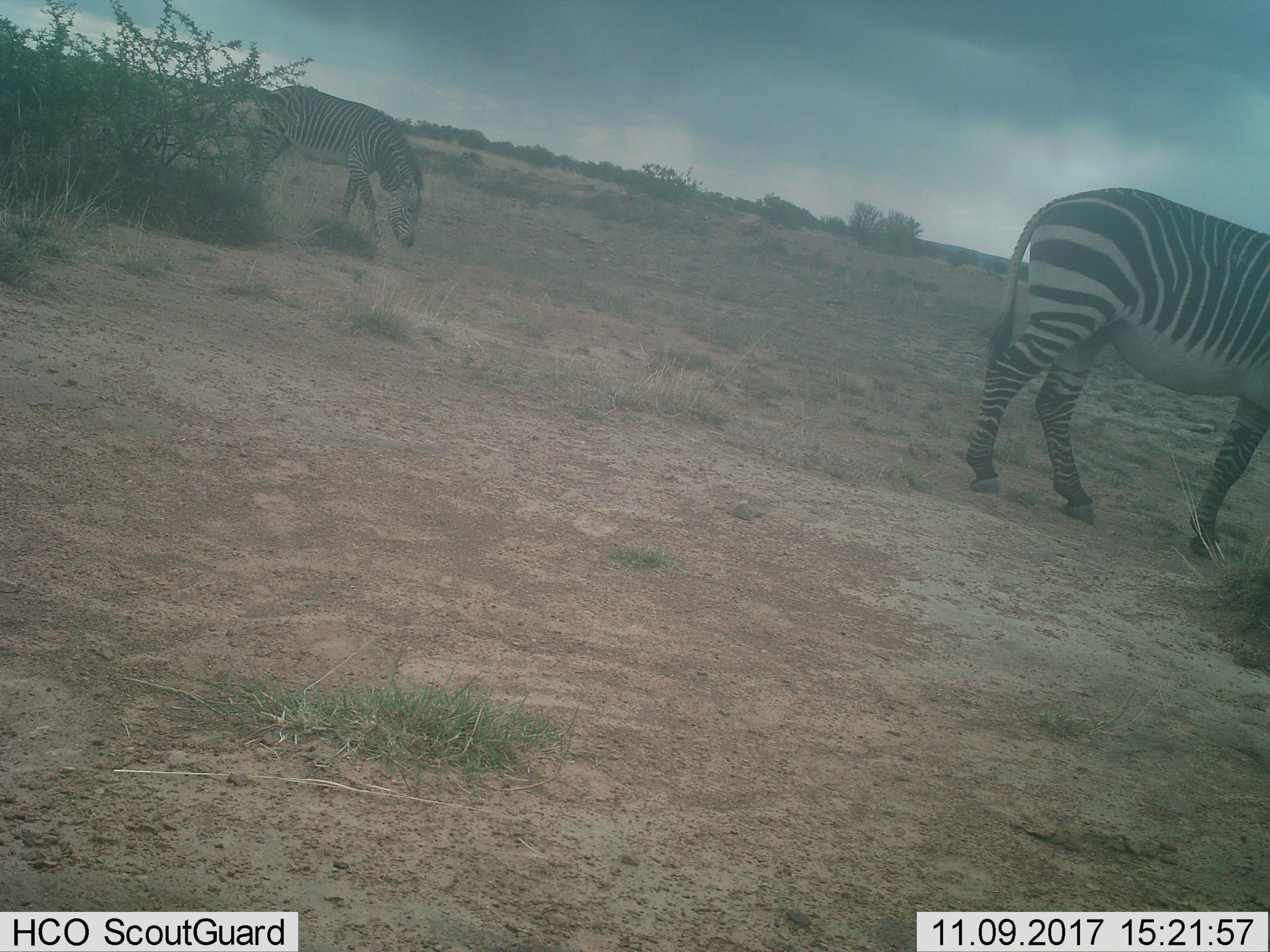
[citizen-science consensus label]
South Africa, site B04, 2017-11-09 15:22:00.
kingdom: Animalia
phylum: Chordata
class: Mammalia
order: Perissodactyla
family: Equidae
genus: Equus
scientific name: Equus zebra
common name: mountain zebra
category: zebramountain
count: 2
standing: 29%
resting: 0%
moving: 29%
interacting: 0%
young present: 0%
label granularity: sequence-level